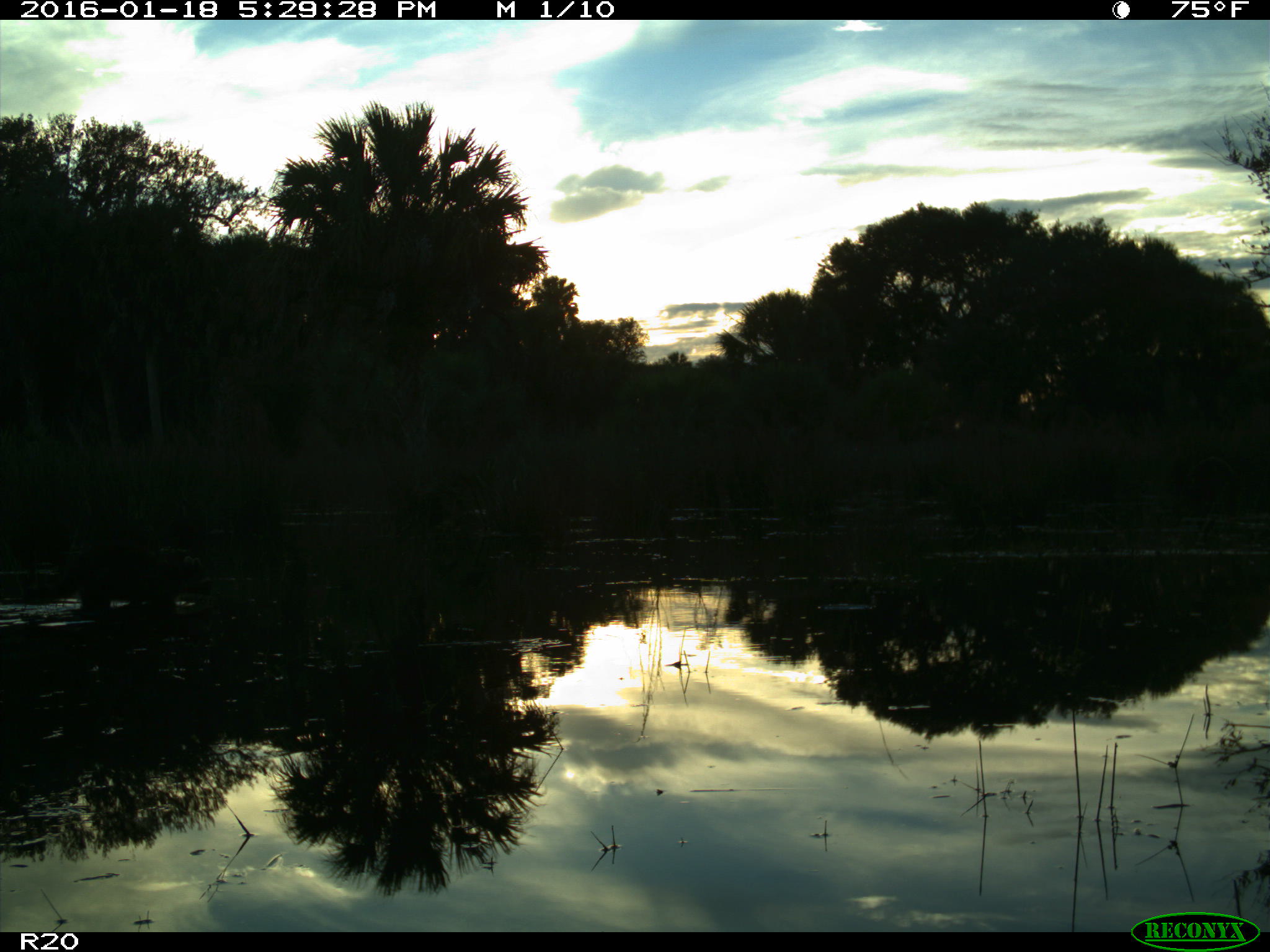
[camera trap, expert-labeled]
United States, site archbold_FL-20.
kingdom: Animalia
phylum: Chordata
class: Mammalia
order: Carnivora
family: Procyonidae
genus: Procyon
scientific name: Procyon lotor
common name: common raccoon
Procyon lotor (common raccoon).